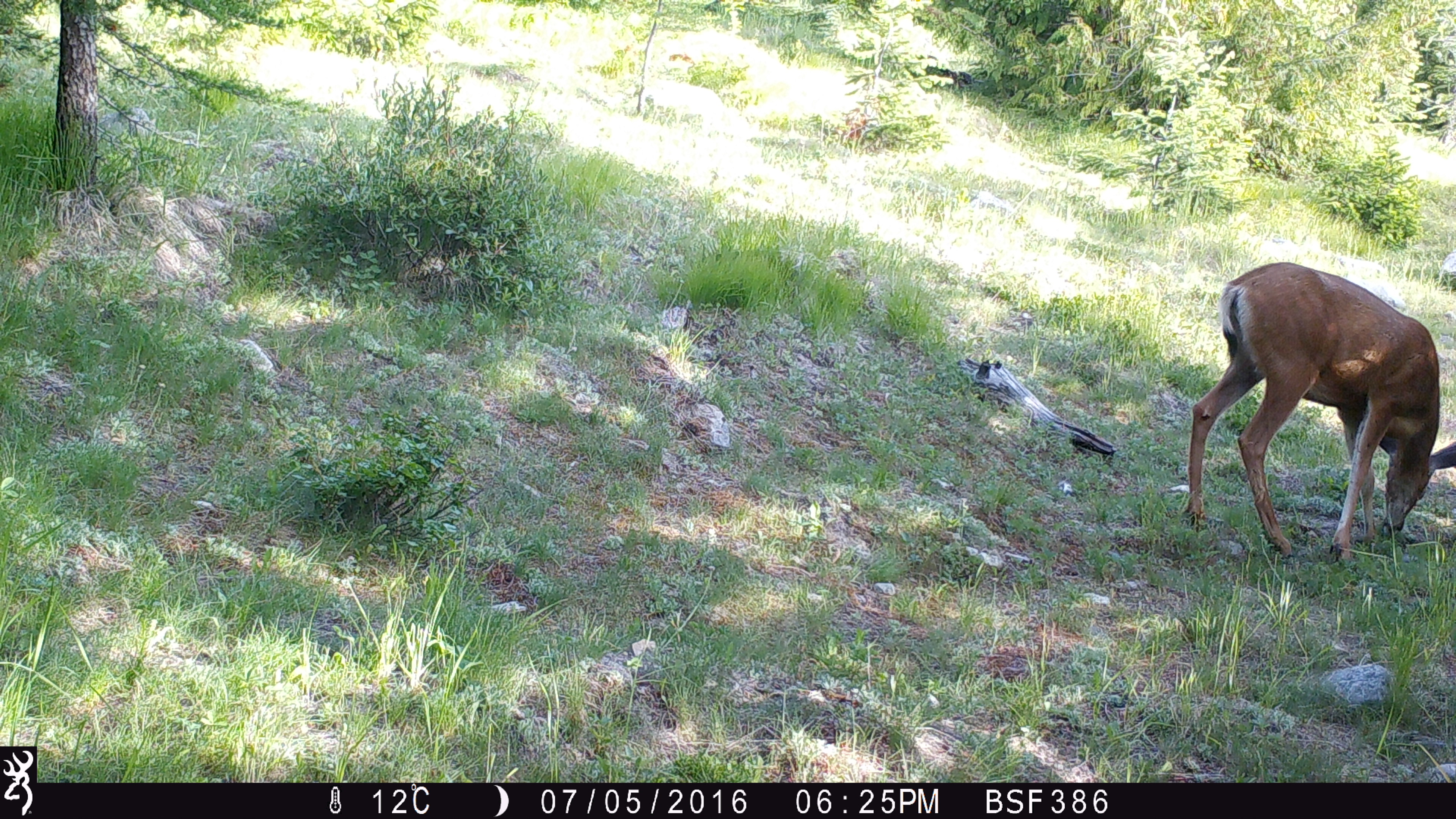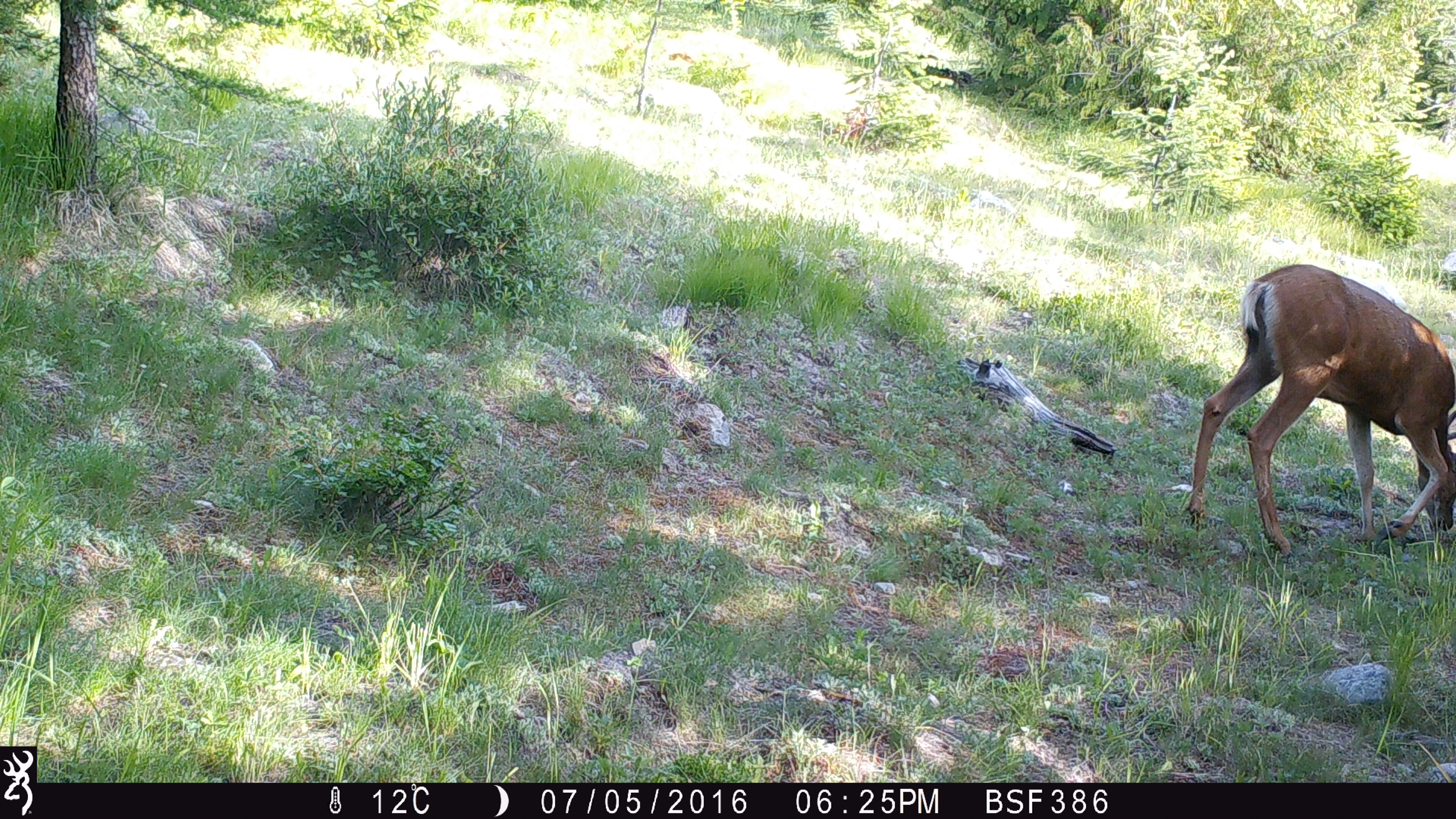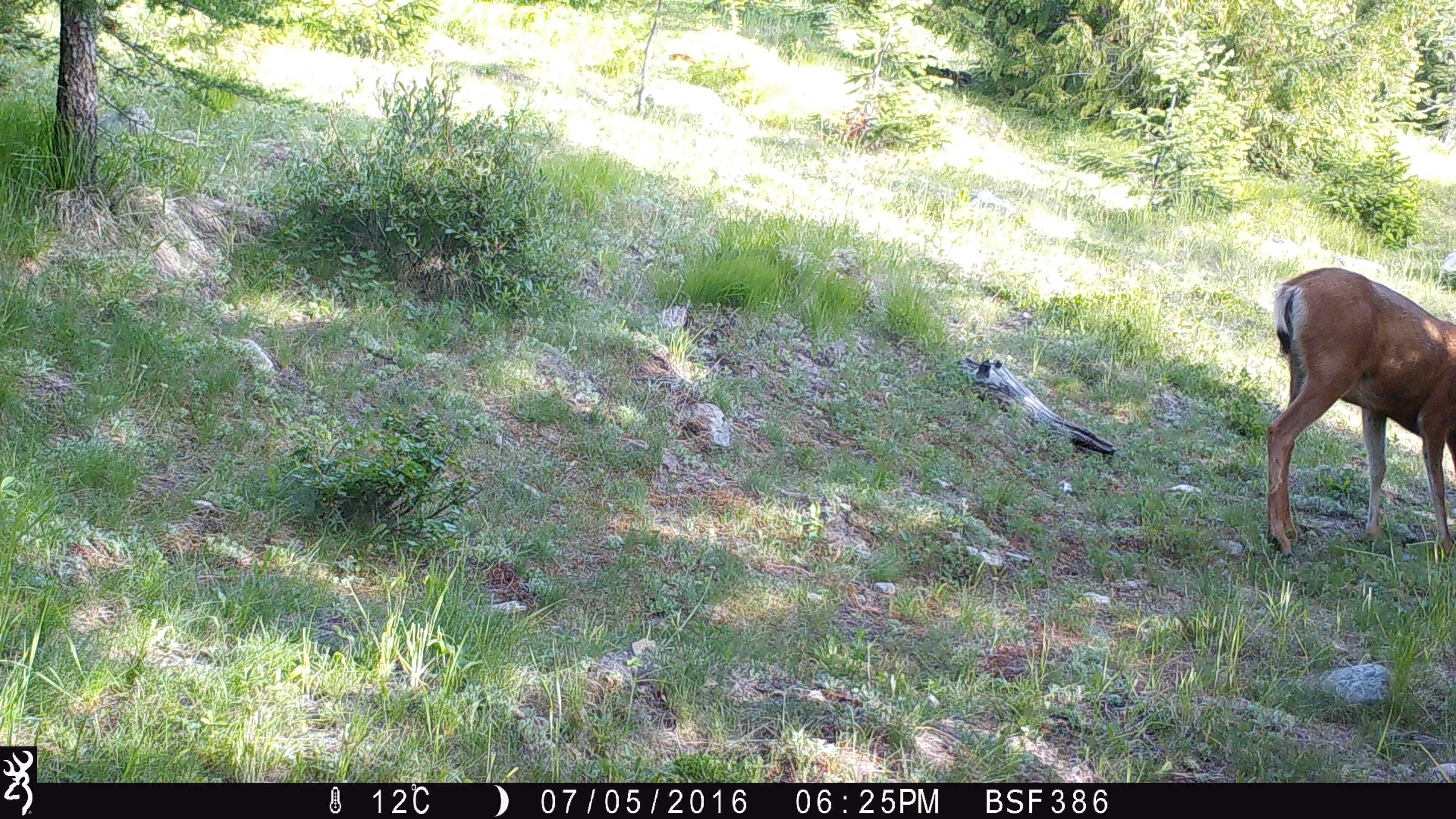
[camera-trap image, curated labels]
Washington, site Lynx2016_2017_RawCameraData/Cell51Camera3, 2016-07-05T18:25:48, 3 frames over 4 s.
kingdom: Animalia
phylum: Chordata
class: Mammalia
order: Artiodactyla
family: Cervidae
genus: Odocoileus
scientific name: Odocoileus hemionus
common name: mule deer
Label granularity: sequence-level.